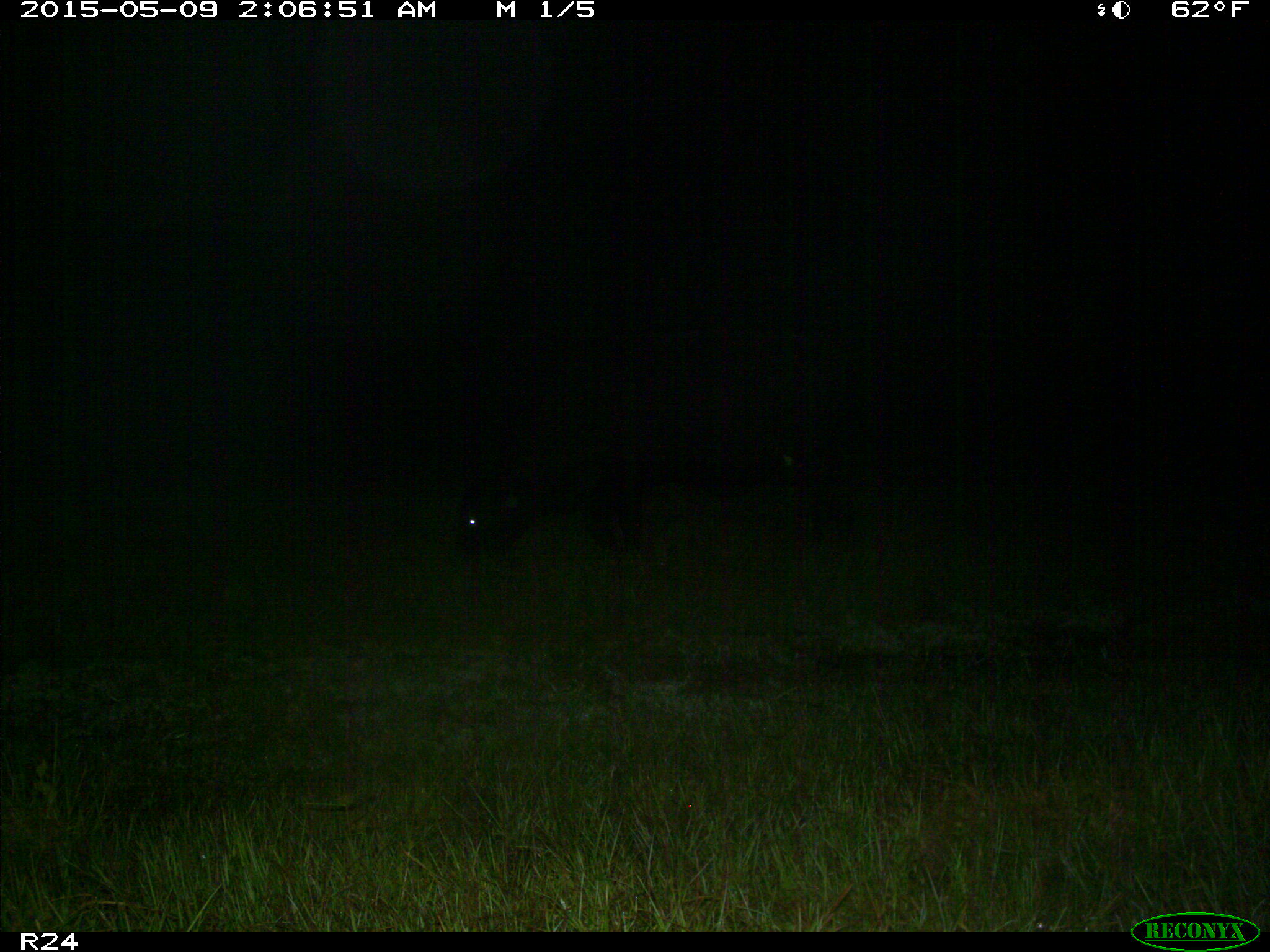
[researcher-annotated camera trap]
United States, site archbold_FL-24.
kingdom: Animalia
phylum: Chordata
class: Mammalia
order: Artiodactyla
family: Bovidae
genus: Bos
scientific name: Bos taurus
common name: domestic cow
Bos taurus (domestic cow).